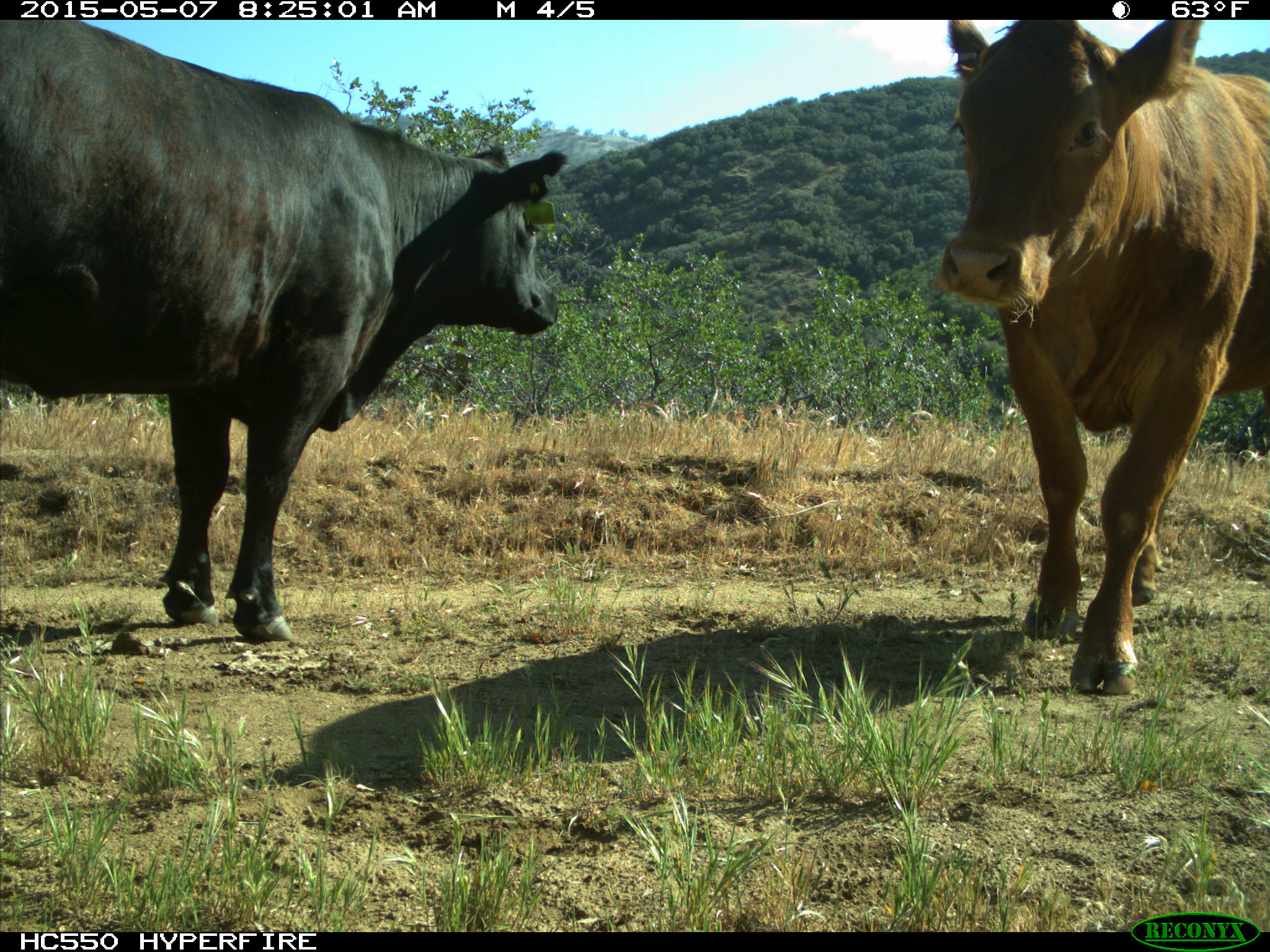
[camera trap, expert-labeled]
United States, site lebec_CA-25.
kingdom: Animalia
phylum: Chordata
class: Mammalia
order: Artiodactyla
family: Bovidae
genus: Bos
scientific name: Bos taurus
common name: domestic cow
Bos taurus (domestic cow).